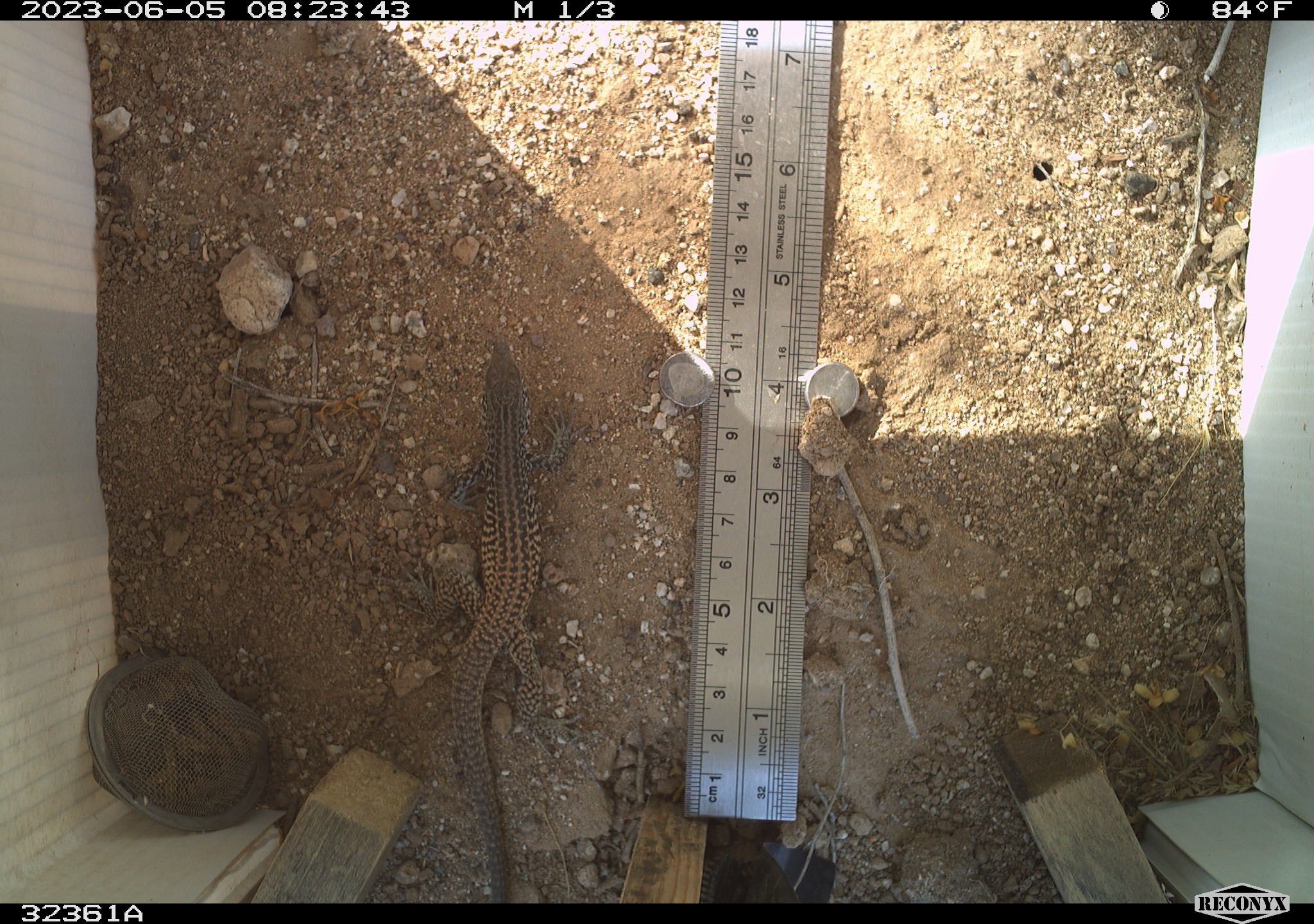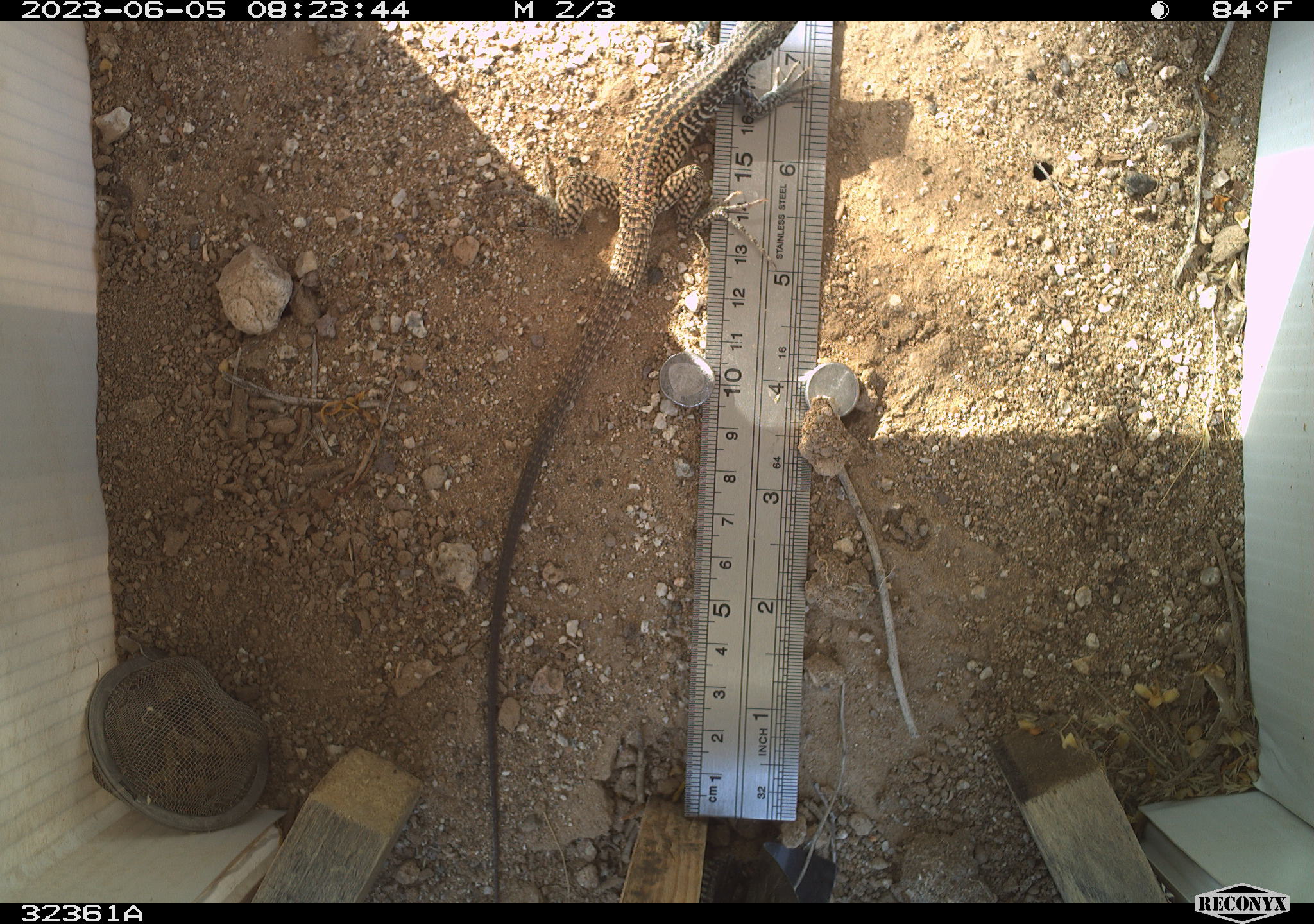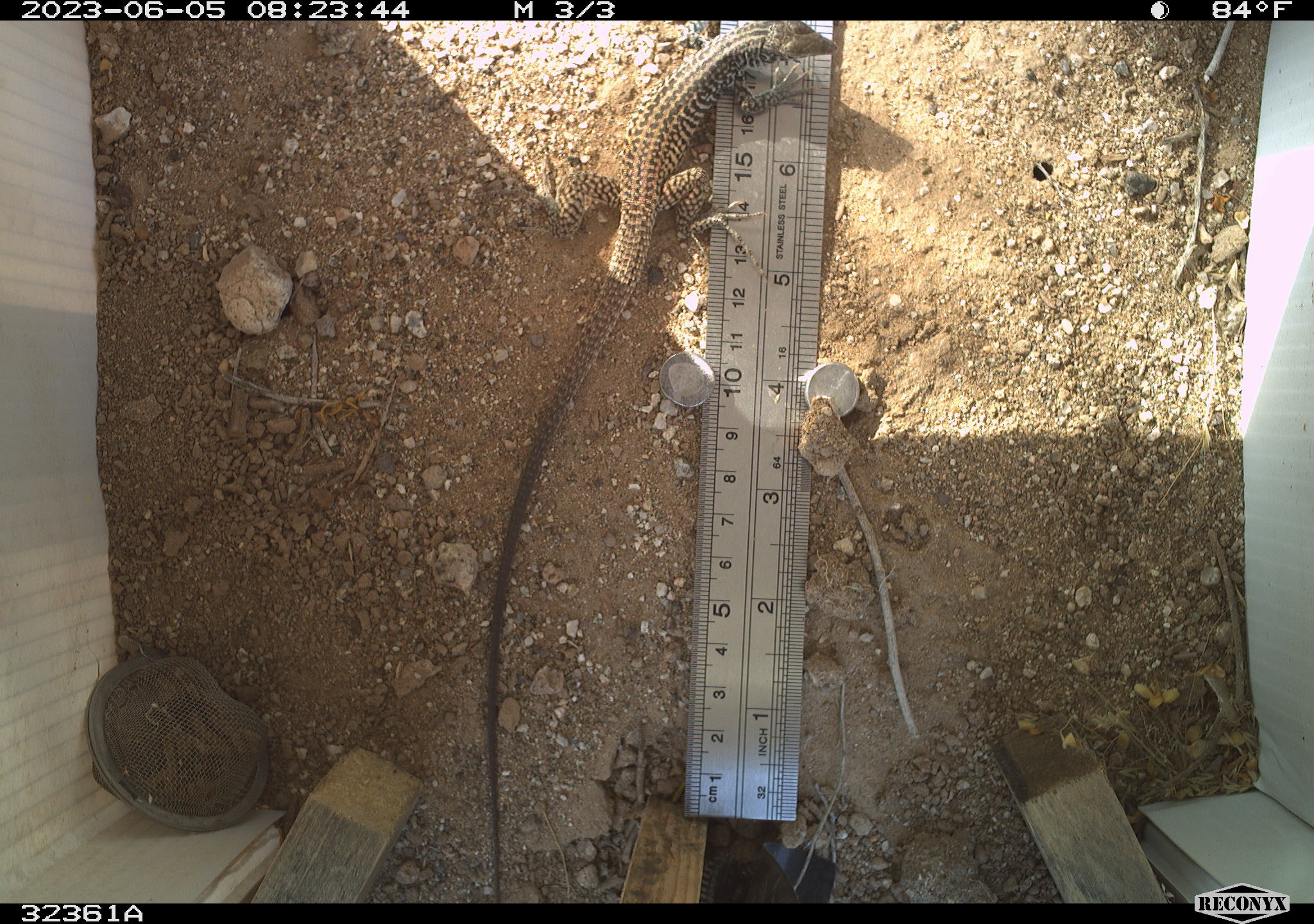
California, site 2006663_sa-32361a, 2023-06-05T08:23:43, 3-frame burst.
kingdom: Animalia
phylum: Chordata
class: Reptilia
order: Squamata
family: Teiidae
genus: Aspidoscelis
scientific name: Aspidoscelis tigris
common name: western whiptail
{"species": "western whiptail (Aspidoscelis tigris)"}